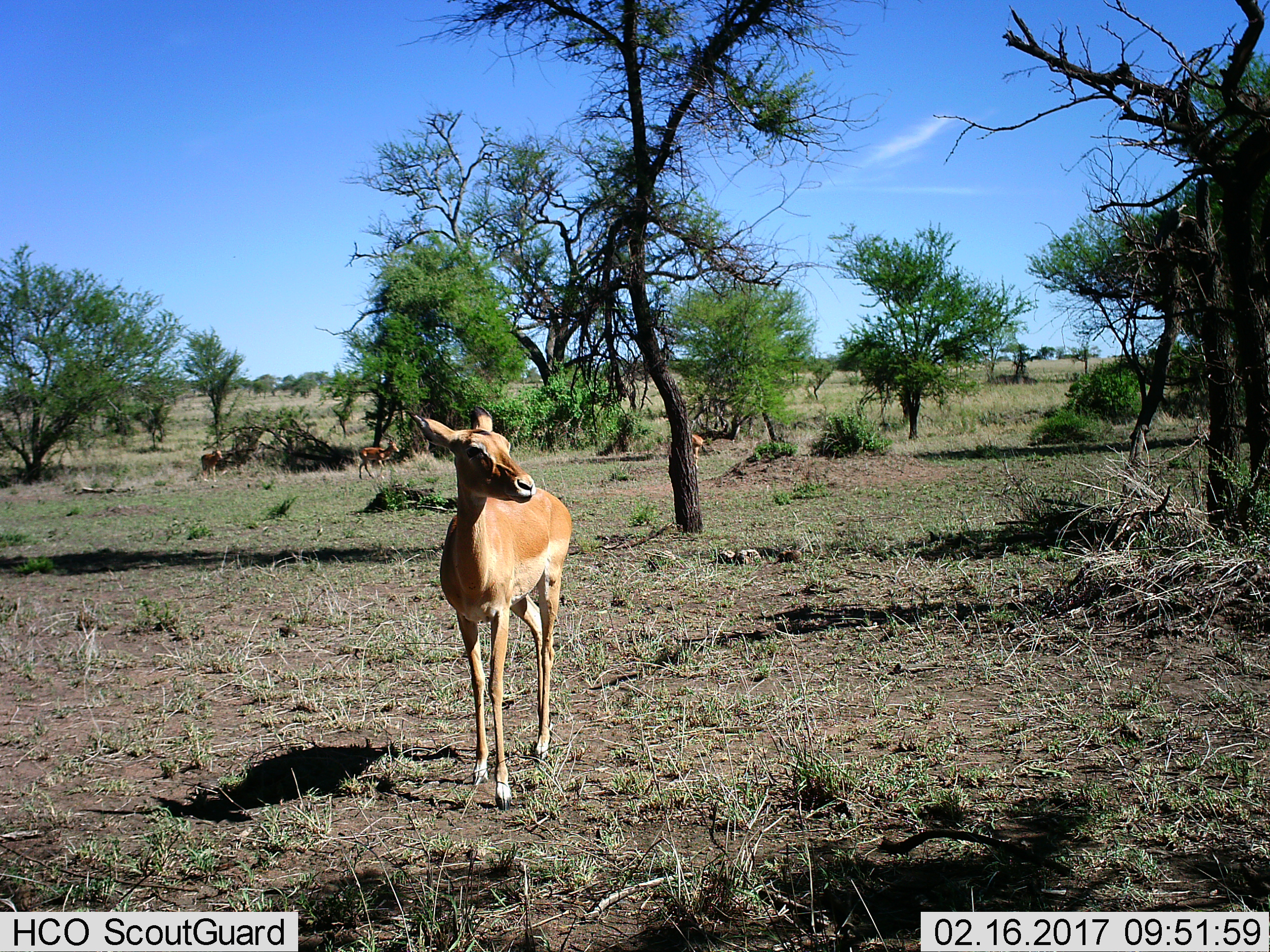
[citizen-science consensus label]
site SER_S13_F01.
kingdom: Animalia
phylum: Chordata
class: Mammalia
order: Artiodactyla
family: Bovidae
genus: Aepyceros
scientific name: Aepyceros melampus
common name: impala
Impala (Aepyceros melampus), count 4. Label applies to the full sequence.